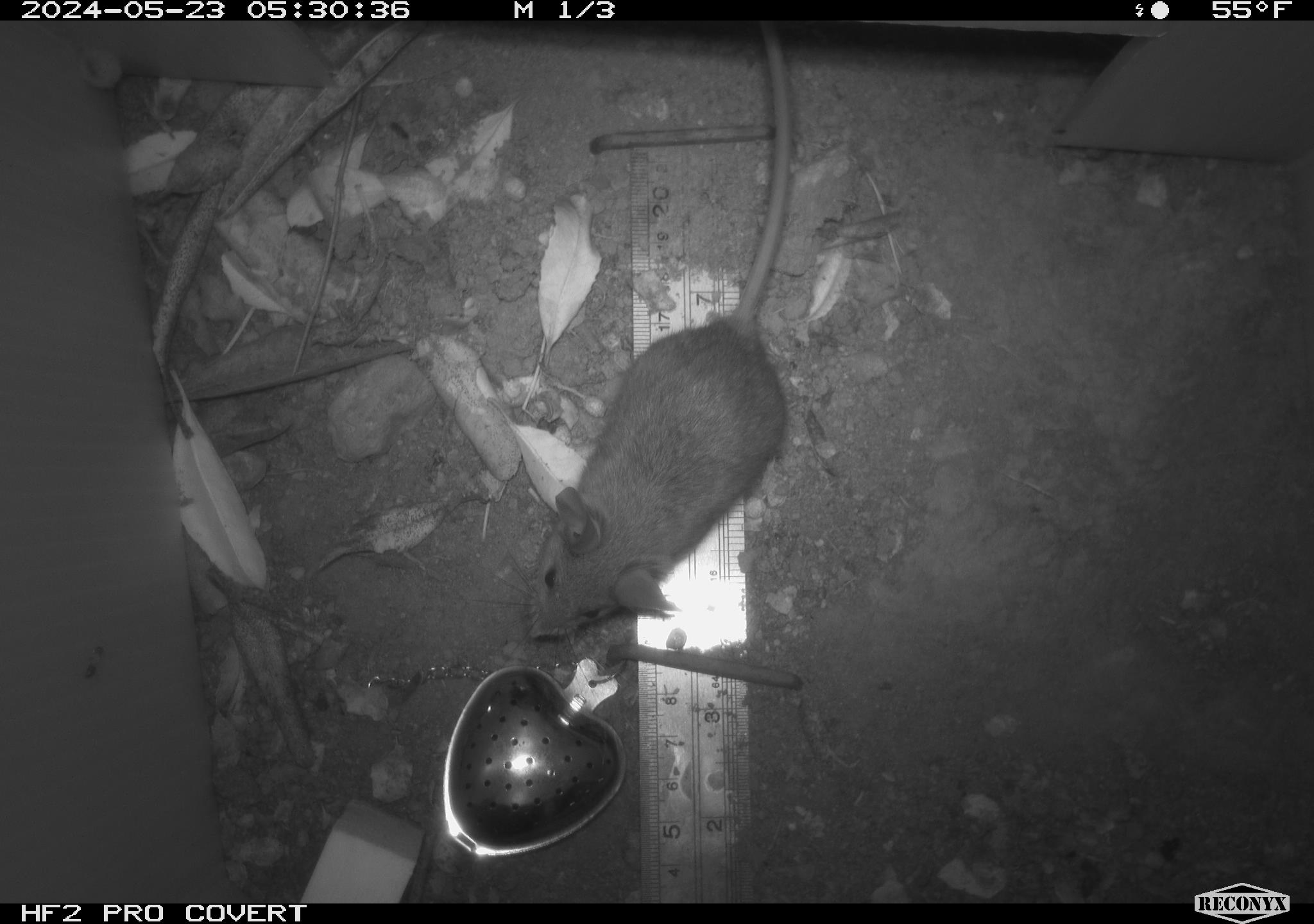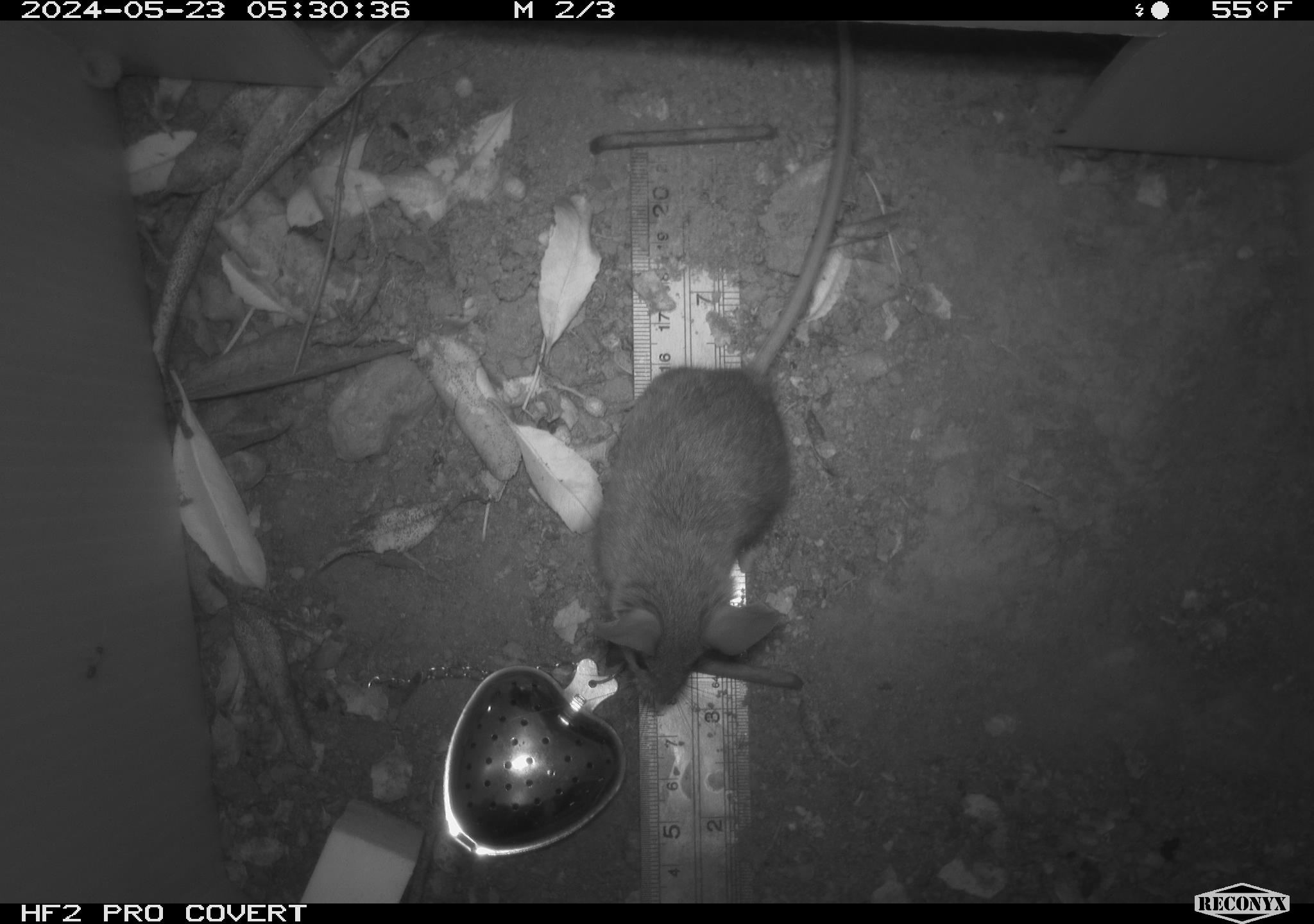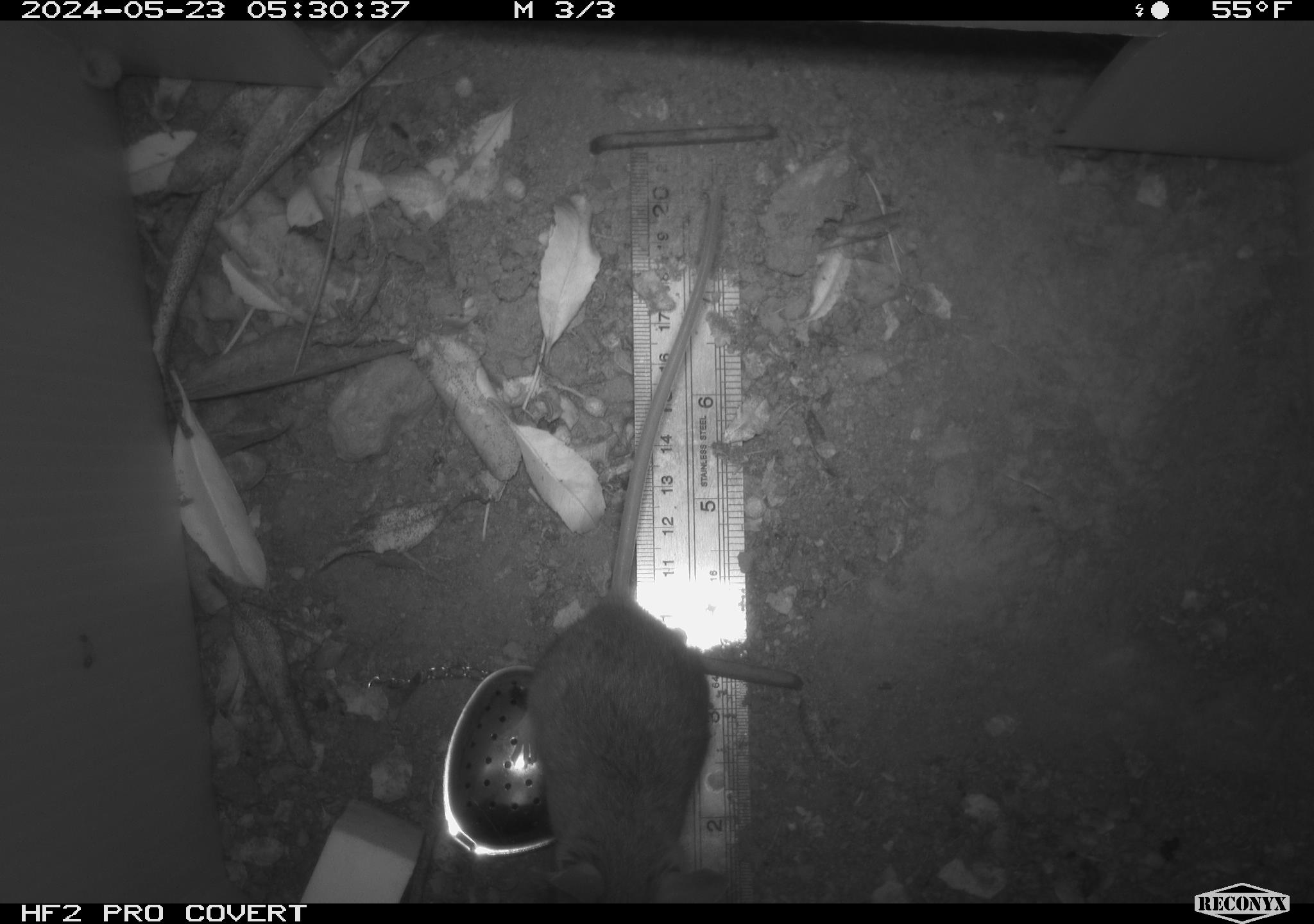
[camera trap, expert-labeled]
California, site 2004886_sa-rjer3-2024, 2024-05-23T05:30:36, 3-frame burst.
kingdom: Animalia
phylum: Chordata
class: Mammalia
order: Rodentia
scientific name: Rodentia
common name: mouse species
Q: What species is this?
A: Mouse species (Rodentia).